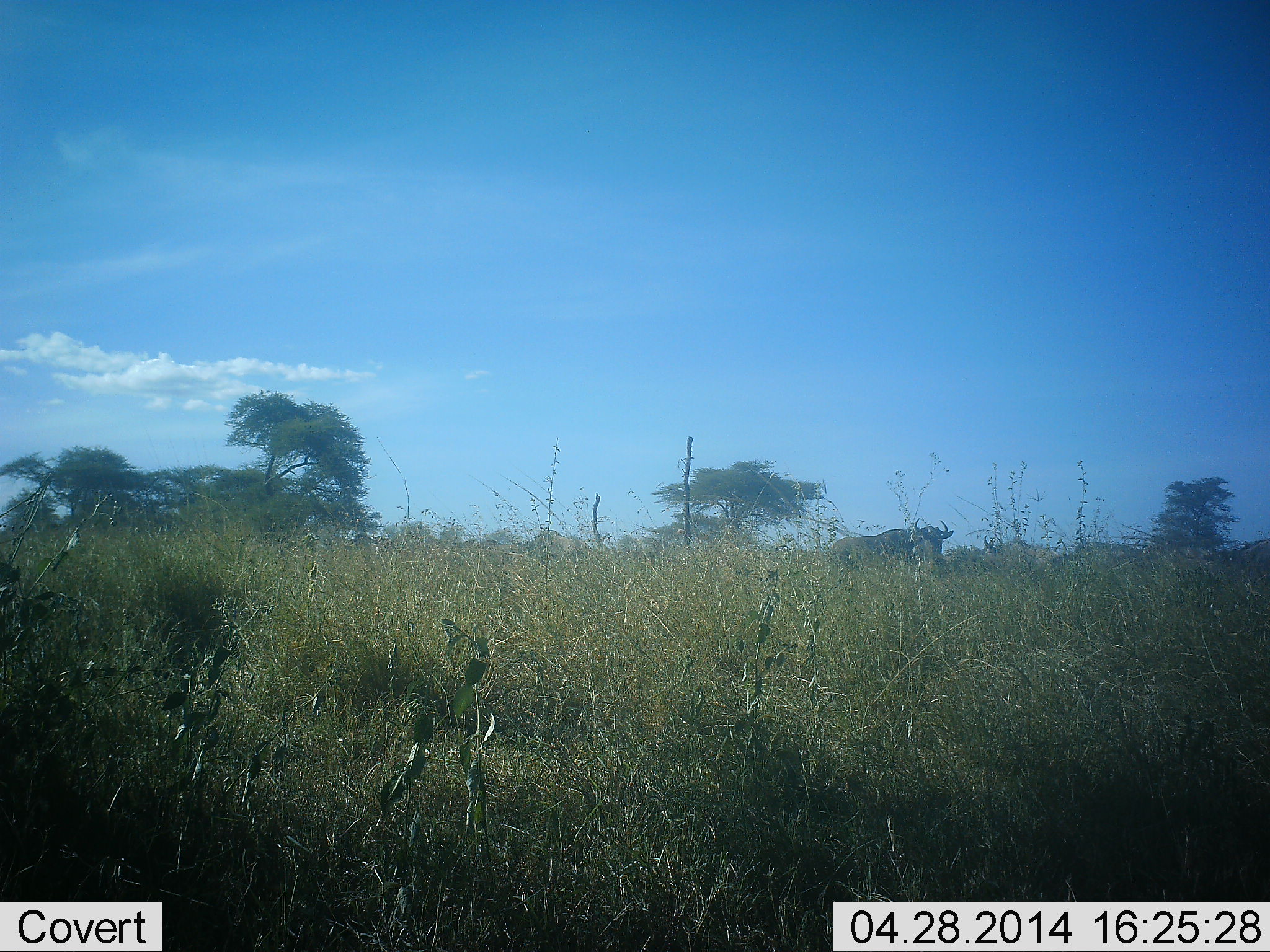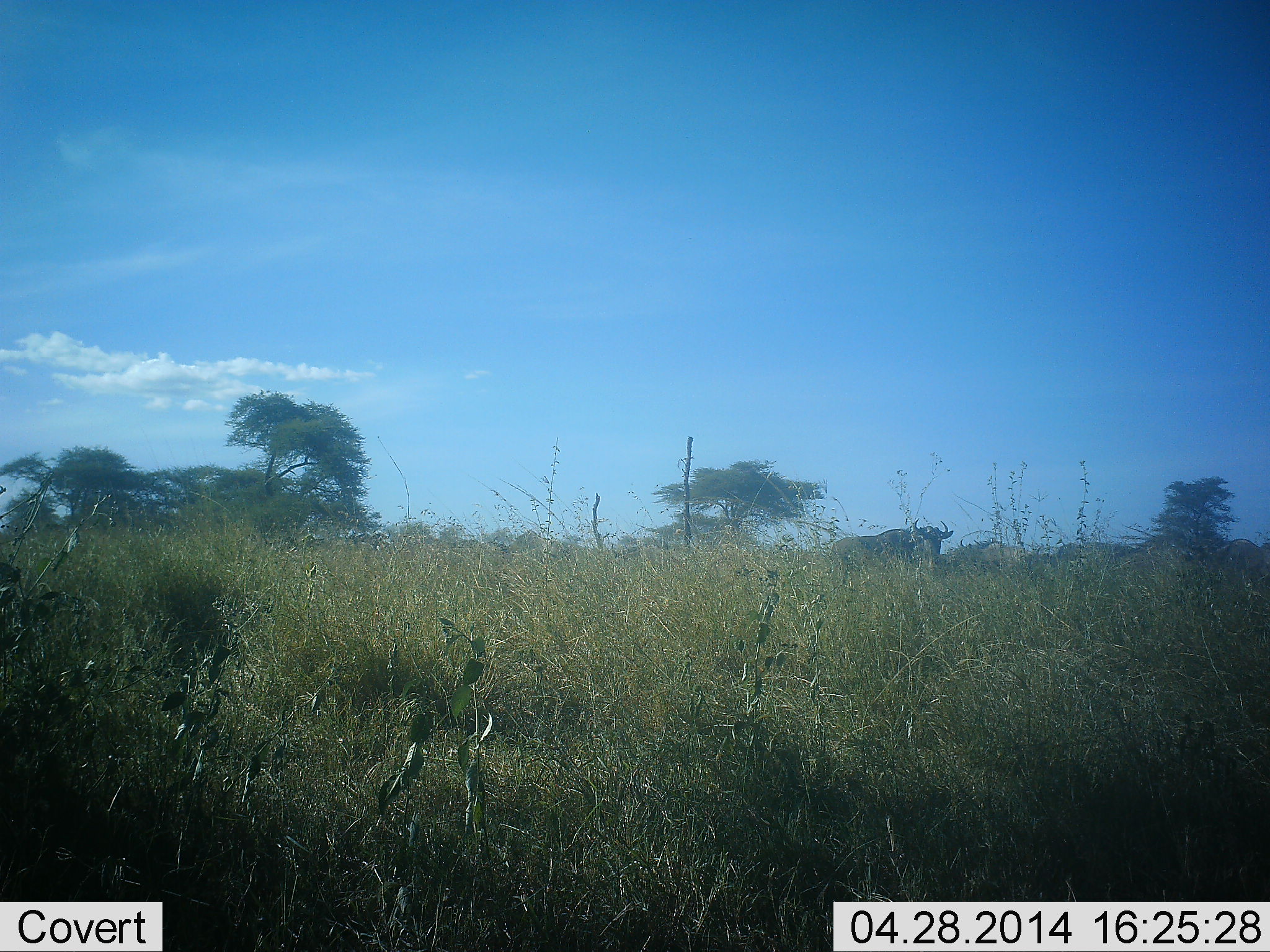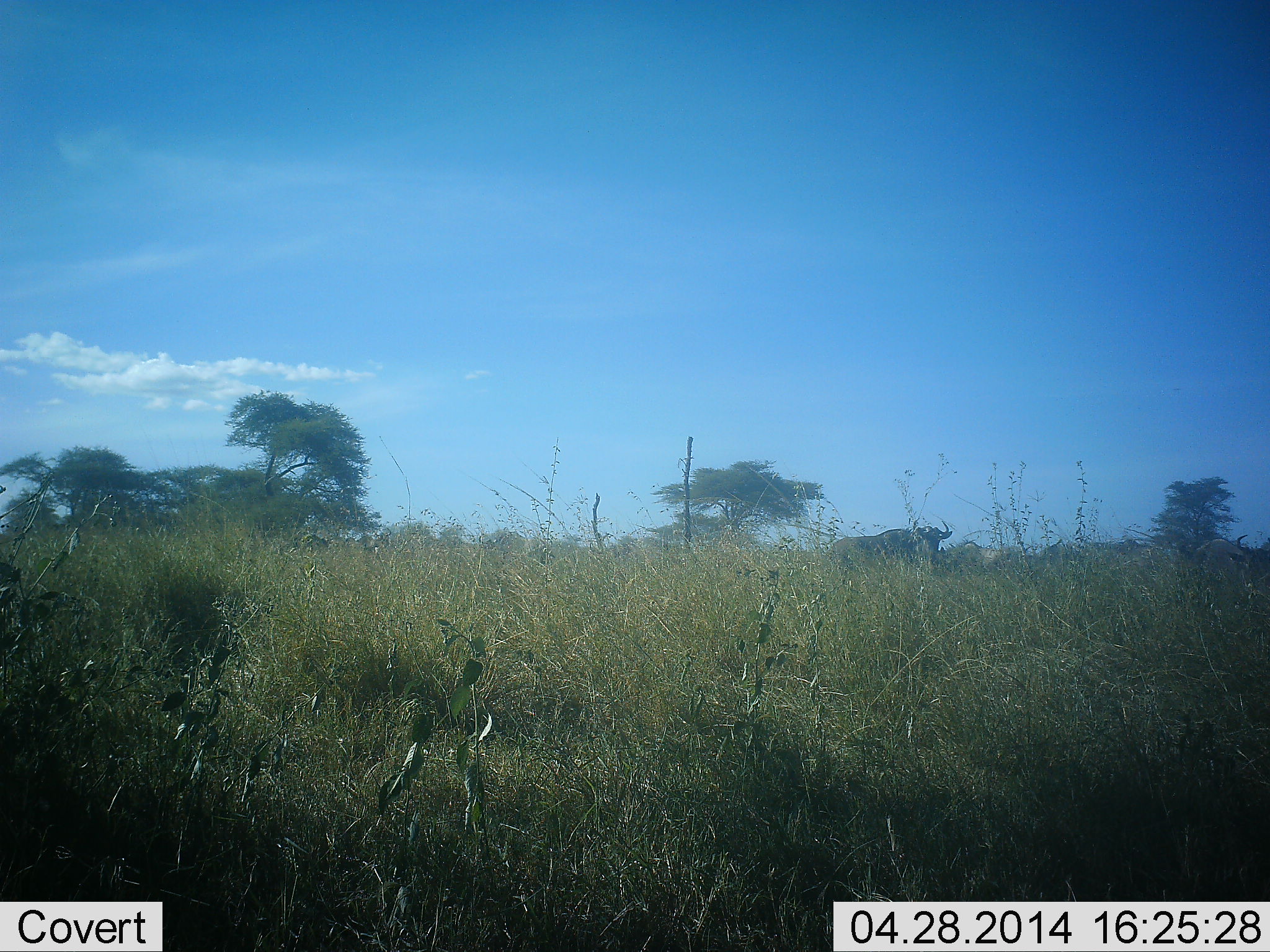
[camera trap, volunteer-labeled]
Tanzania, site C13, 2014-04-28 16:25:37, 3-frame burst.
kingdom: Animalia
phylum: Chordata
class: Mammalia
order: Artiodactyla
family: Bovidae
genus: Connochaetes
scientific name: Connochaetes taurinus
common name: blue wildebeest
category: wildebeest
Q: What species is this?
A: Wildebeest (blue wildebeest) (Connochaetes taurinus).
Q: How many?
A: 11-50.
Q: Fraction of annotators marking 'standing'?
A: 60%.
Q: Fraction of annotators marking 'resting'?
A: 0%.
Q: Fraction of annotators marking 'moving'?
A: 90%.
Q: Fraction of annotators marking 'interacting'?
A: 0%.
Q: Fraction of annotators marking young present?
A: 0%.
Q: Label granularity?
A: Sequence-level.